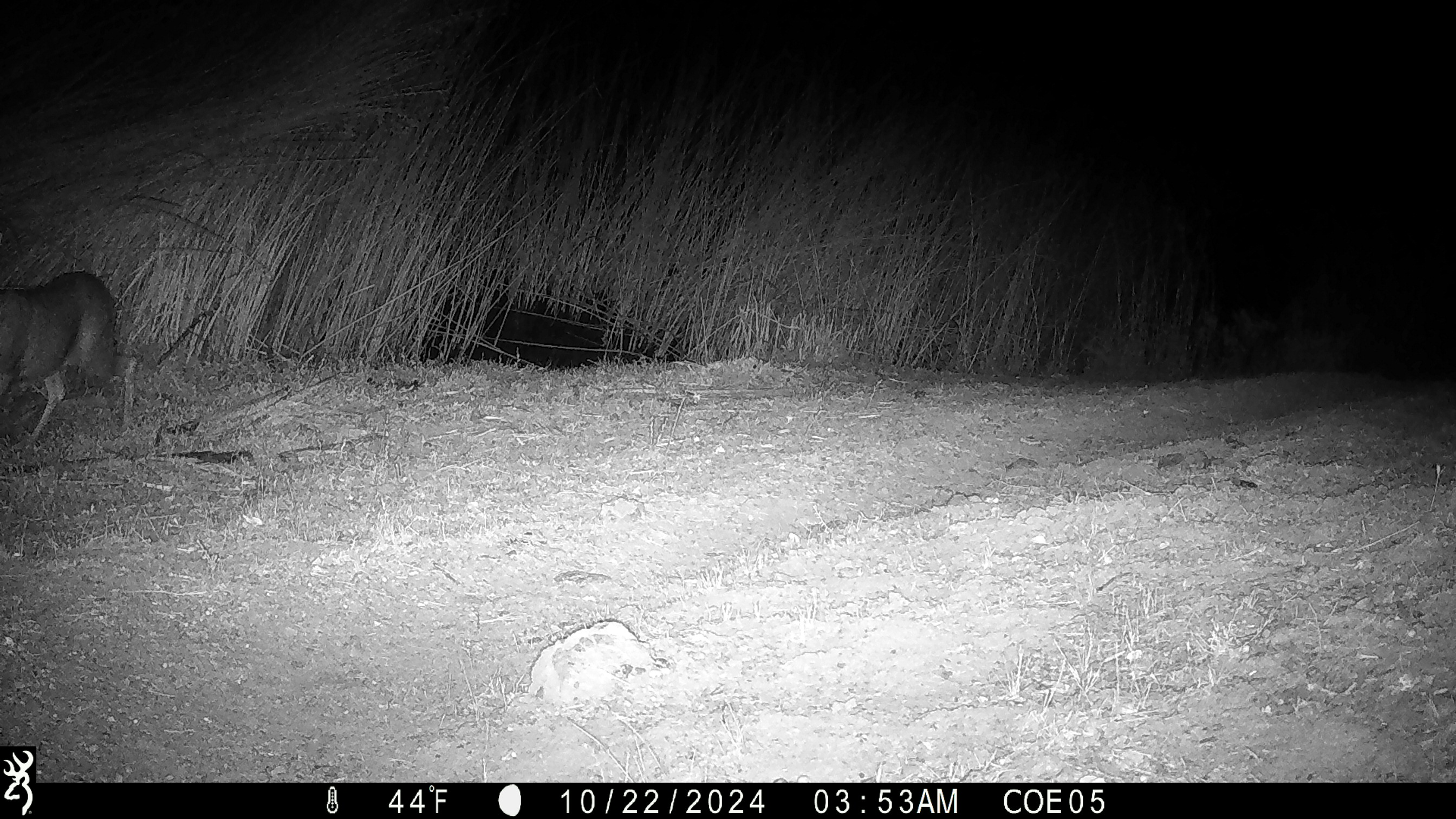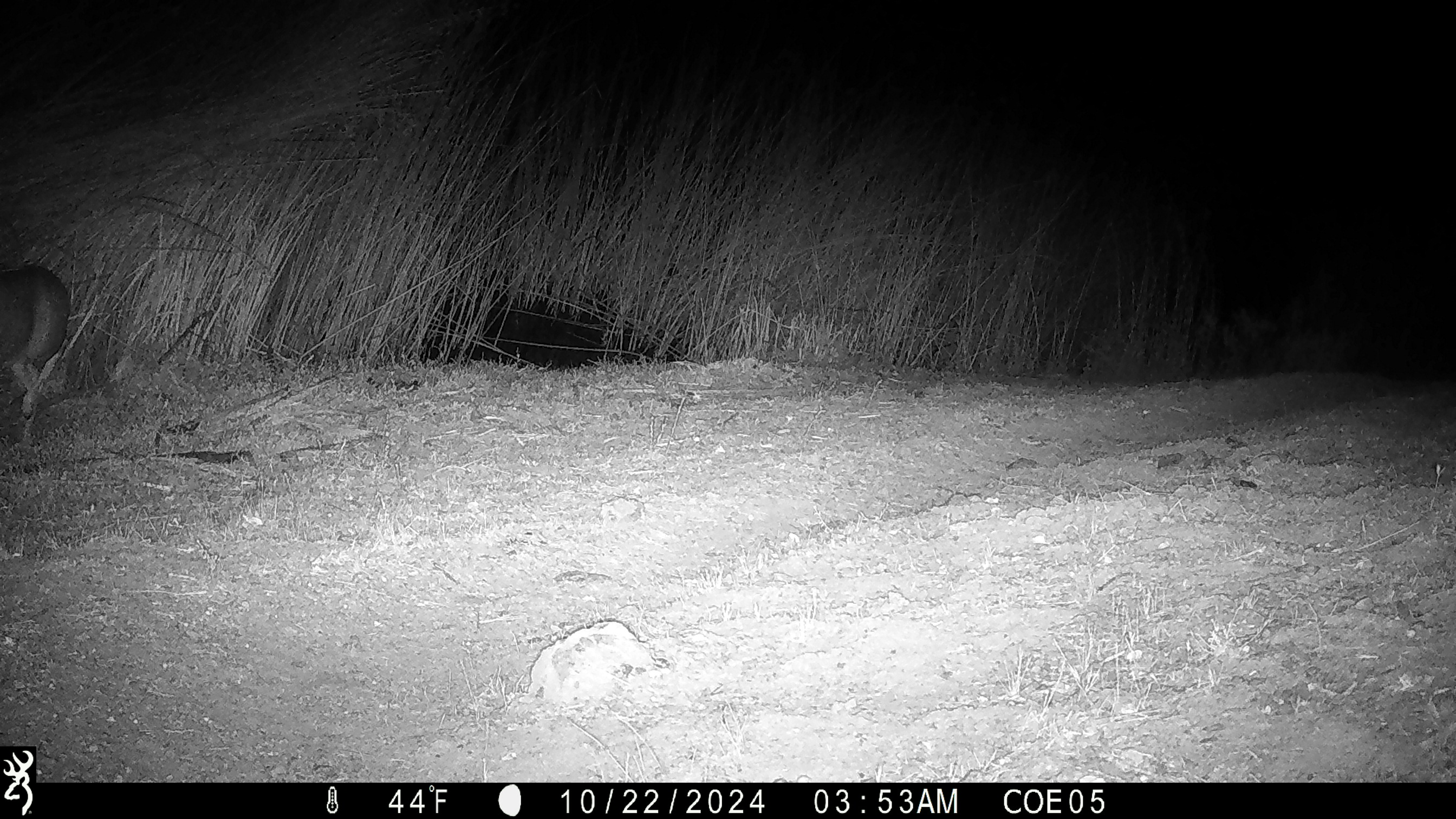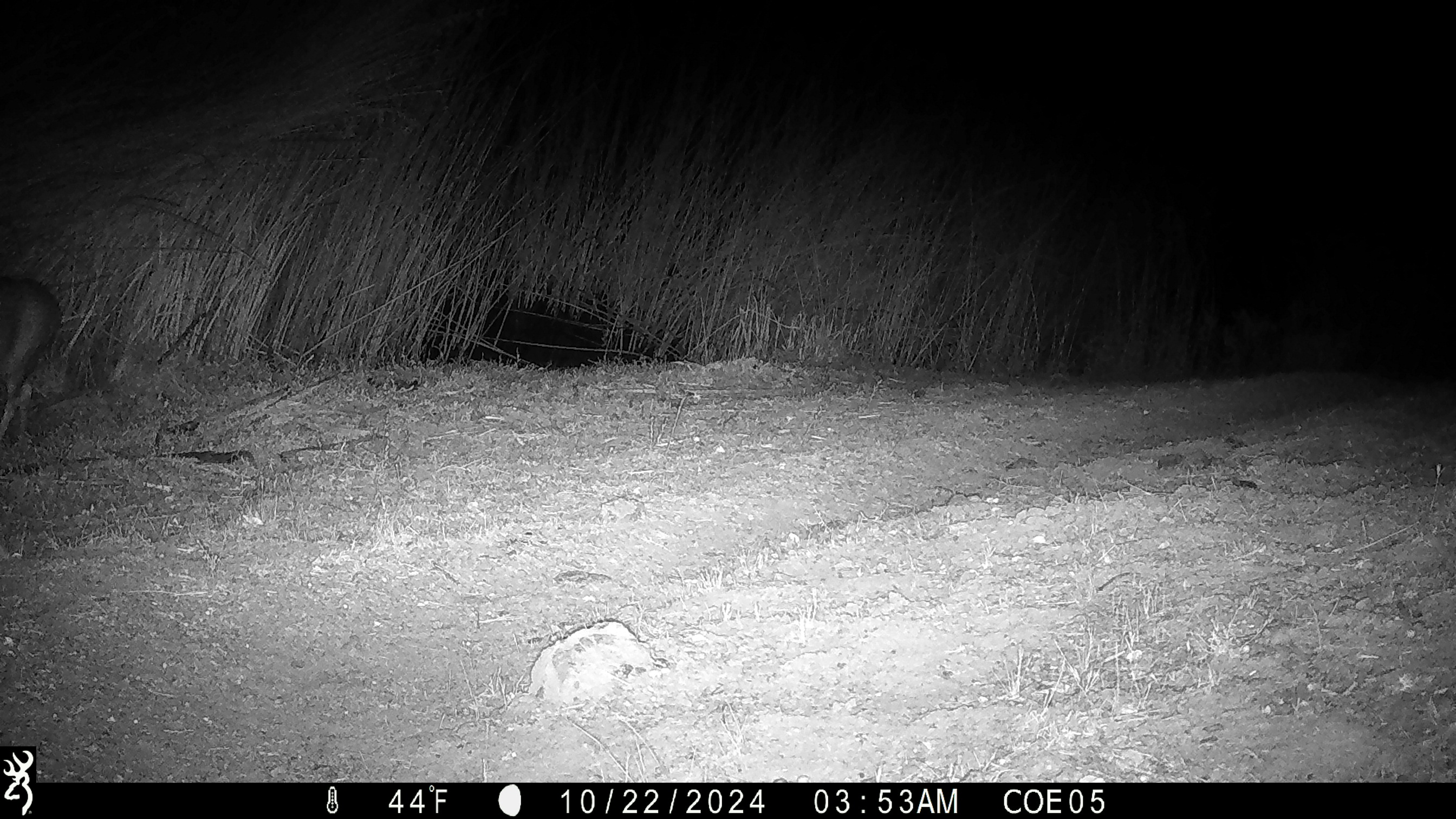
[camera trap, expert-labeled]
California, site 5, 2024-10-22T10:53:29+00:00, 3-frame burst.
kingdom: Animalia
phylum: Chordata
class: Mammalia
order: Artiodactyla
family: Cervidae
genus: Odocoileus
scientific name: Odocoileus hemionus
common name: mule deer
Mule deer (Odocoileus hemionus).